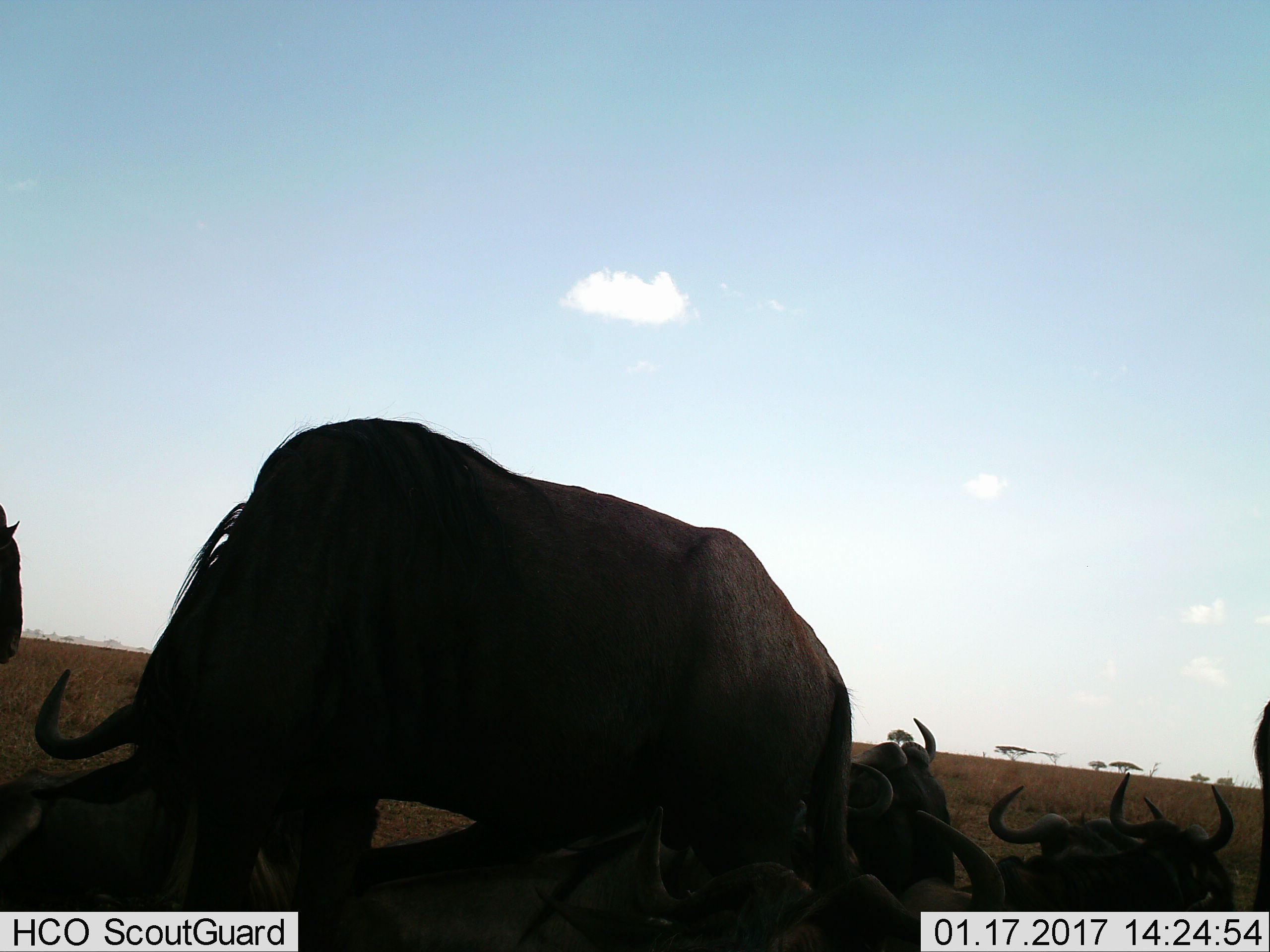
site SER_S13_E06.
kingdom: Animalia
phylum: Chordata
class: Mammalia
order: Artiodactyla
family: Bovidae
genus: Connochaetes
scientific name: Connochaetes taurinus taurinus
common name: blue wildebeest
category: wildebeestblue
Wildebeestblue (blue wildebeest) (Connochaetes taurinus taurinus), count 8. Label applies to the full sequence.